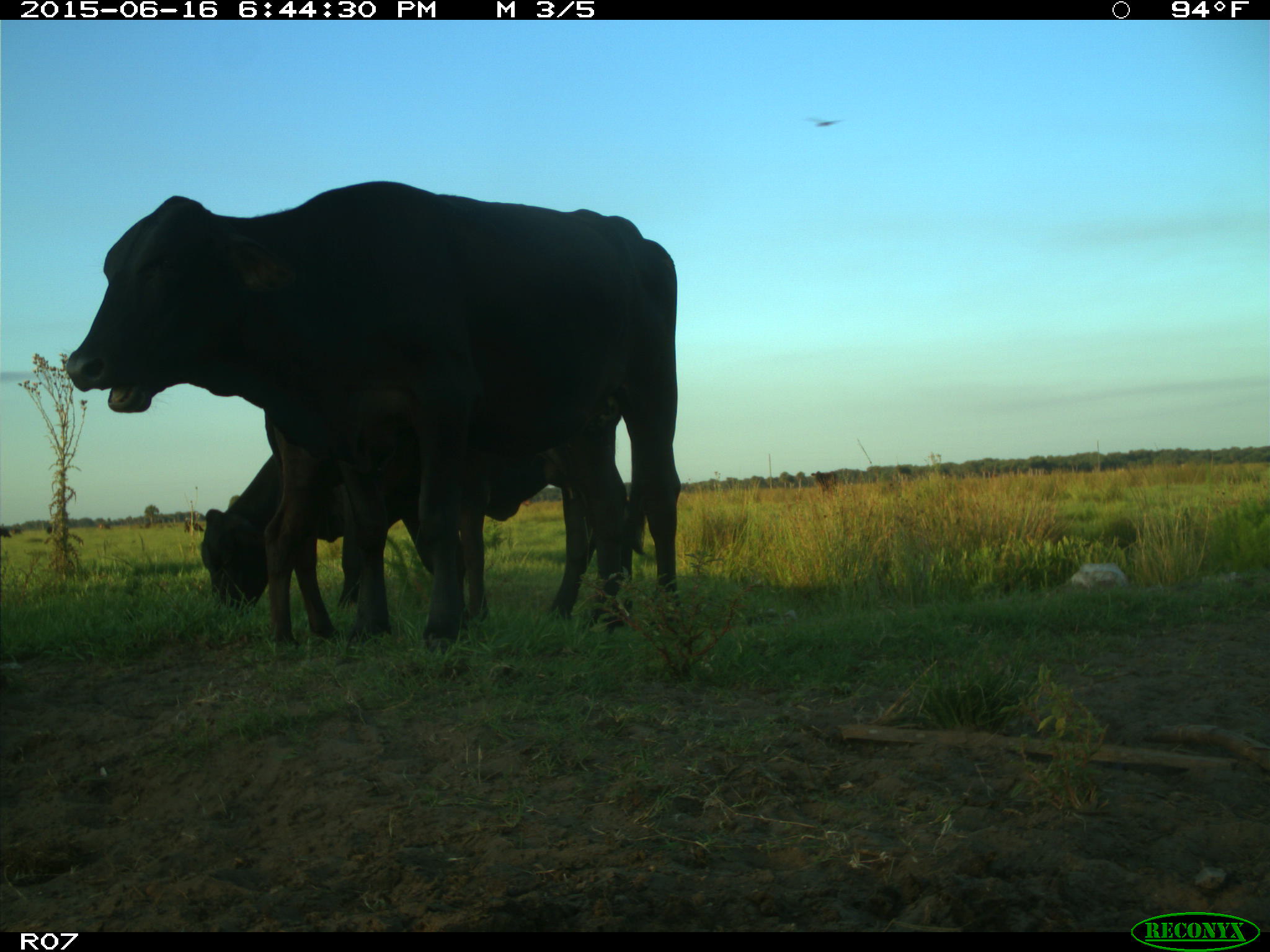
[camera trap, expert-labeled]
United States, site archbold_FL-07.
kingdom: Animalia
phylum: Chordata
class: Mammalia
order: Artiodactyla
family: Bovidae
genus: Bos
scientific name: Bos taurus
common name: domestic cow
Bos taurus (domestic cow).